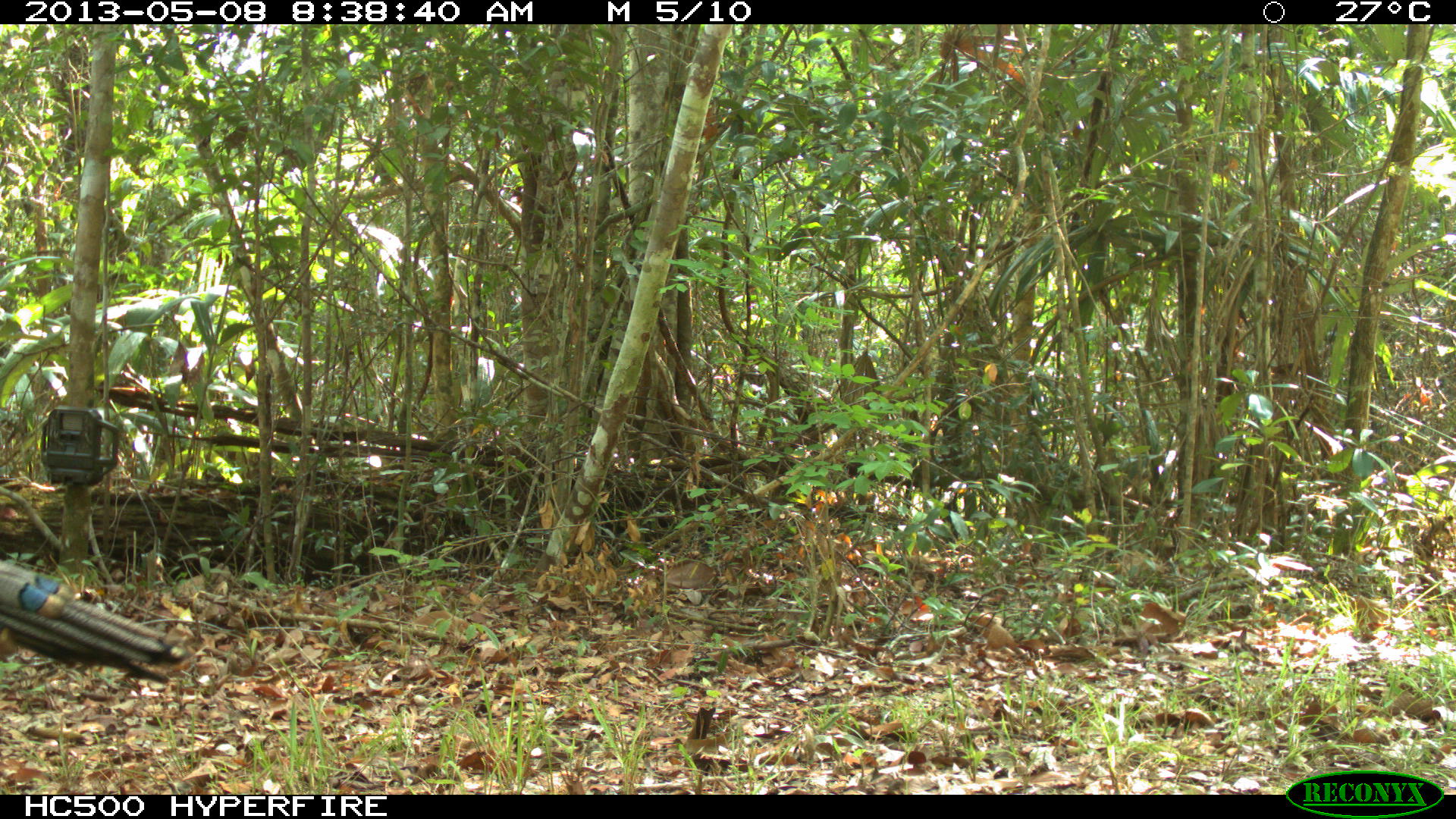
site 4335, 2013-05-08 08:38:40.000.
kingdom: Animalia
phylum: Chordata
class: Aves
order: Galliformes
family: Phasianidae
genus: Meleagris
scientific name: Meleagris ocellata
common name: ocellated turkey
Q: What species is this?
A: Meleagris ocellata (ocellated turkey).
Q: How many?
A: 1.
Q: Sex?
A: Male.